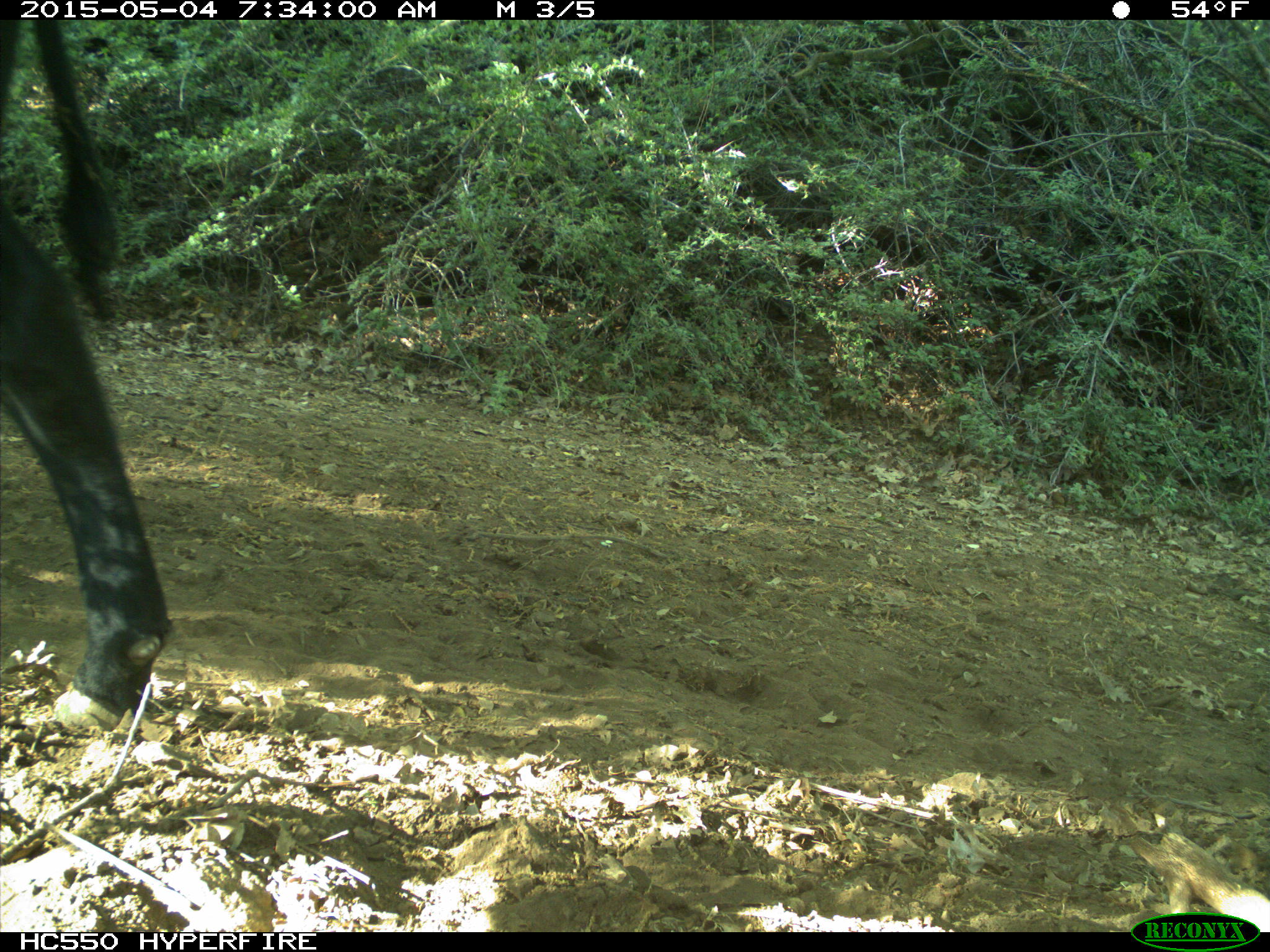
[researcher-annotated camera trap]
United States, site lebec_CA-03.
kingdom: Animalia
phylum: Chordata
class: Mammalia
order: Artiodactyla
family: Bovidae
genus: Bos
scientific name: Bos taurus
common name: domestic cow